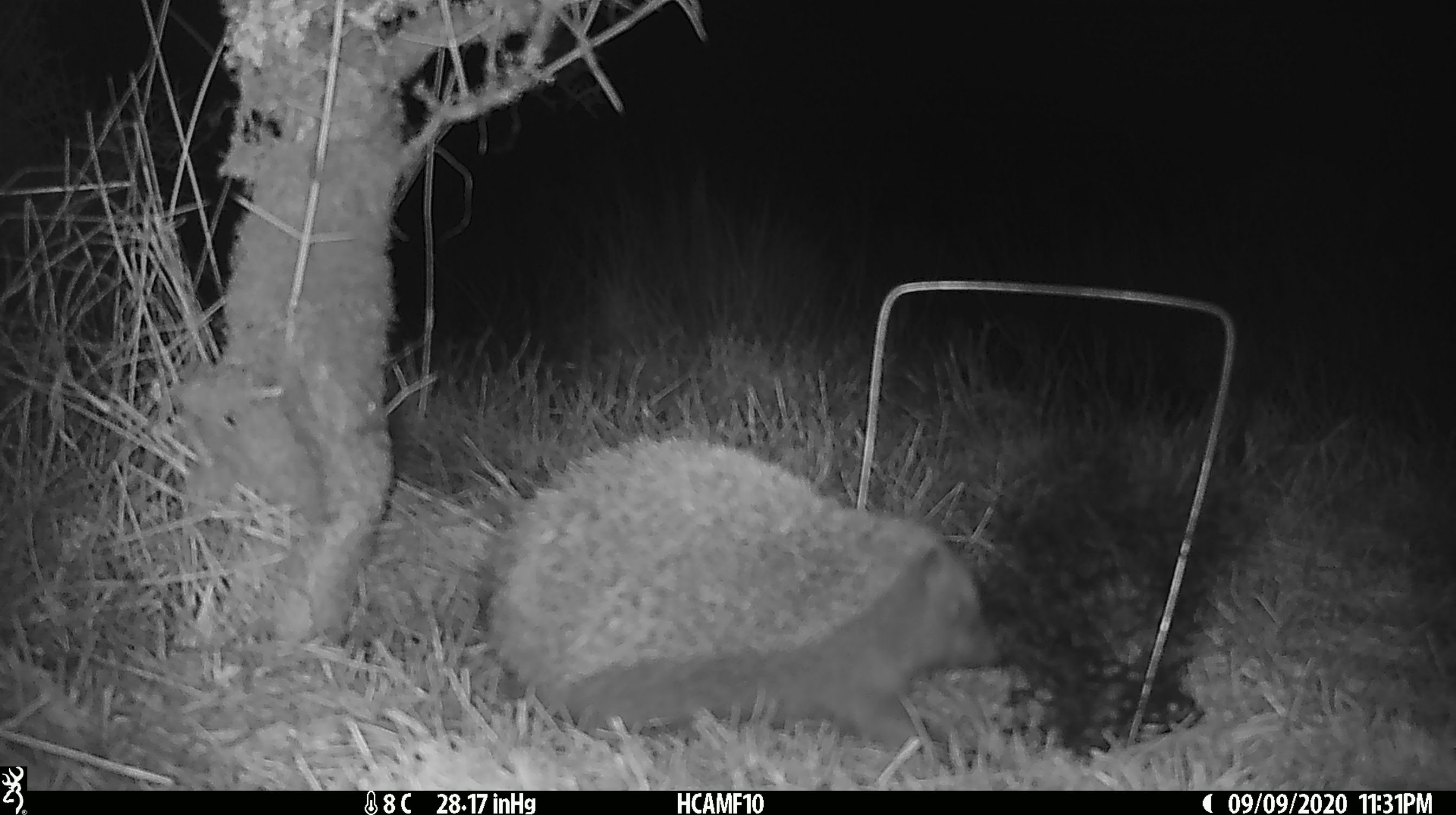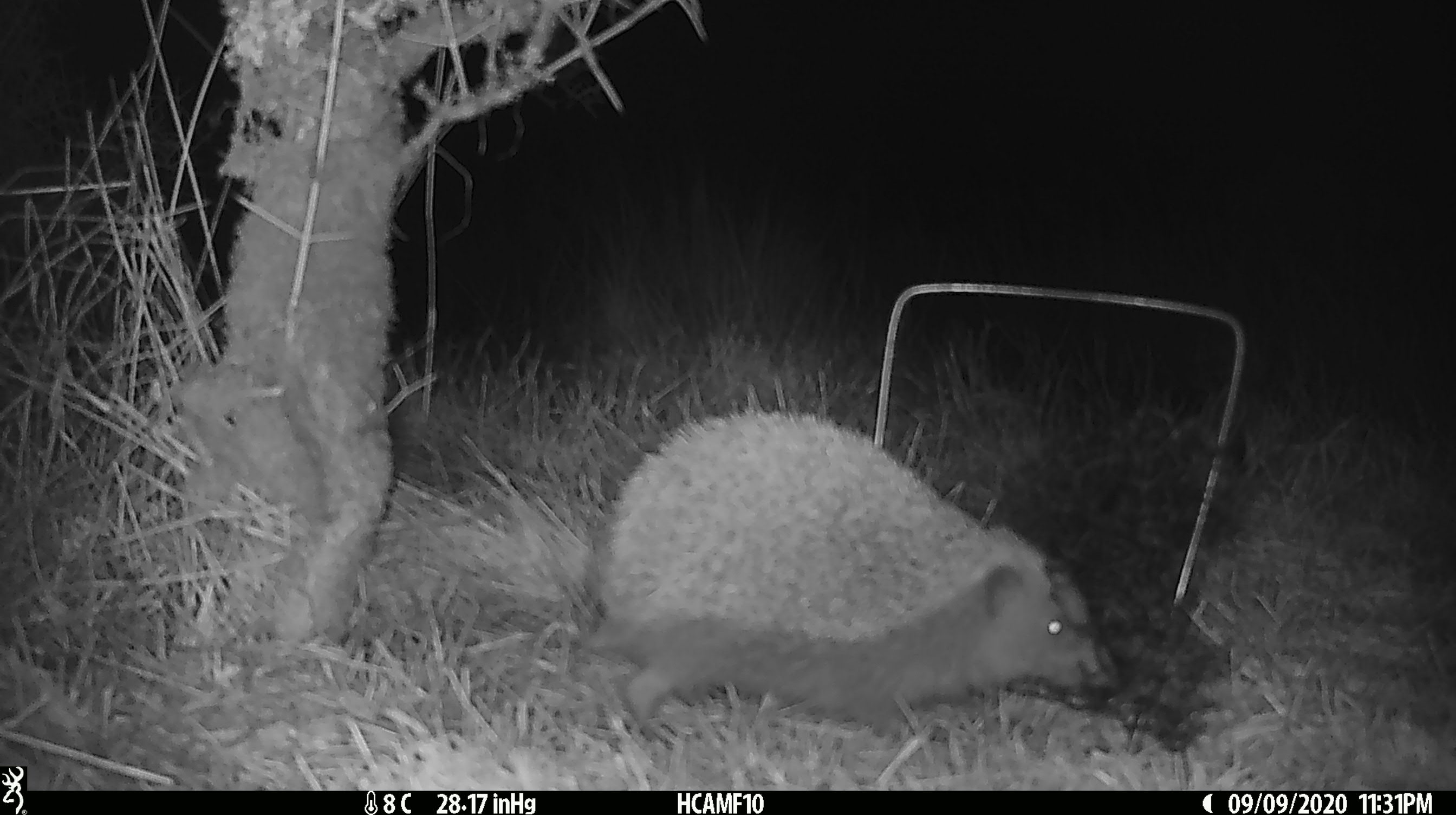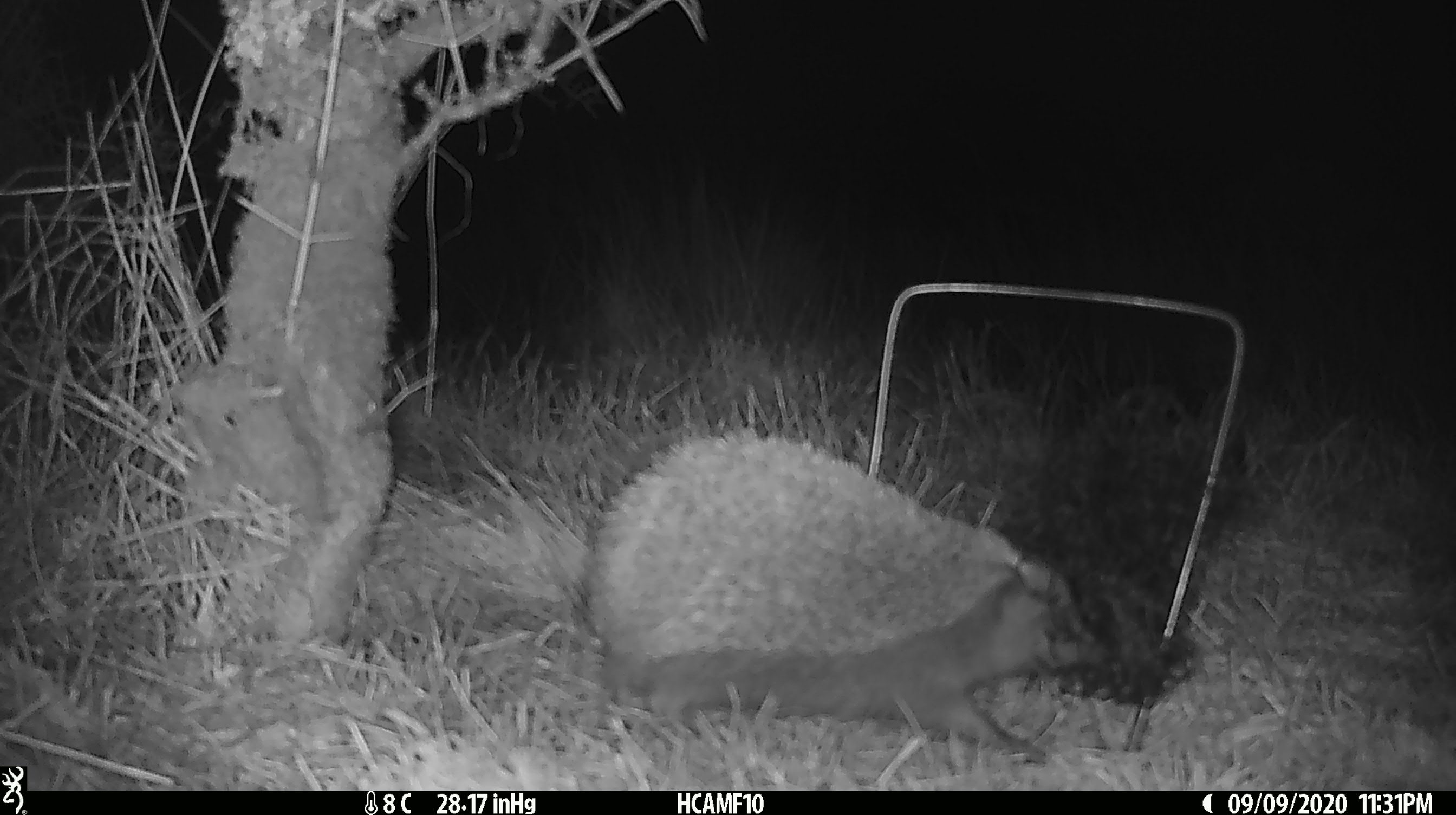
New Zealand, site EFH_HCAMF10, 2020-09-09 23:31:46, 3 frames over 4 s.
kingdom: Animalia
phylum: Chordata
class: Mammalia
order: Eulipotyphla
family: Erinaceidae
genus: Erinaceus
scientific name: Erinaceus europaeus europaeus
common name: european hedgehog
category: hedgehog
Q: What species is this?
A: Hedgehog (european hedgehog) (Erinaceus europaeus europaeus).